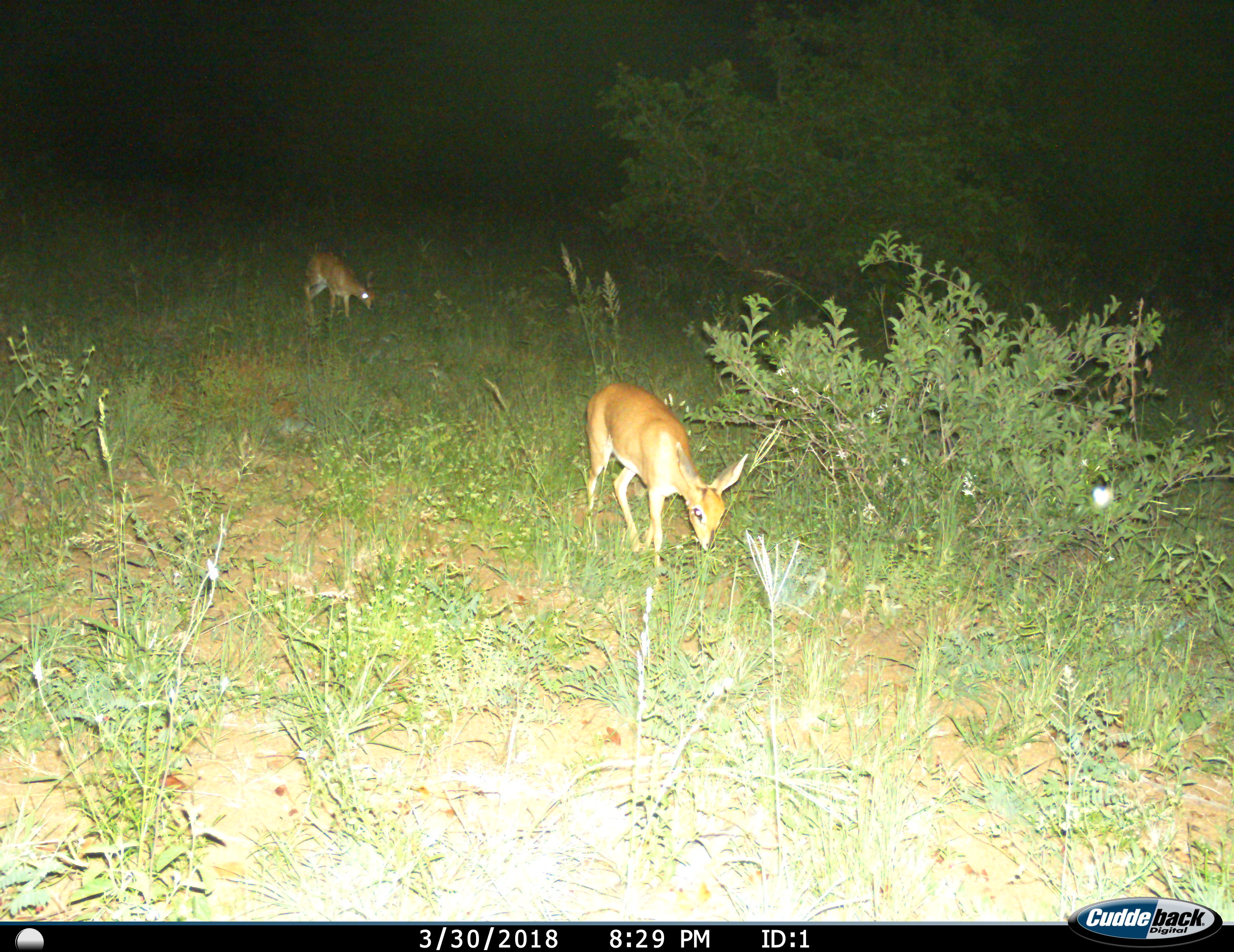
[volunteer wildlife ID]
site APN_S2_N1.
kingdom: Animalia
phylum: Chordata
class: Mammalia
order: Artiodactyla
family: Bovidae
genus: Raphicerus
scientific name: Raphicerus campestris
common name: steenbok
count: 2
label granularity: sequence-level